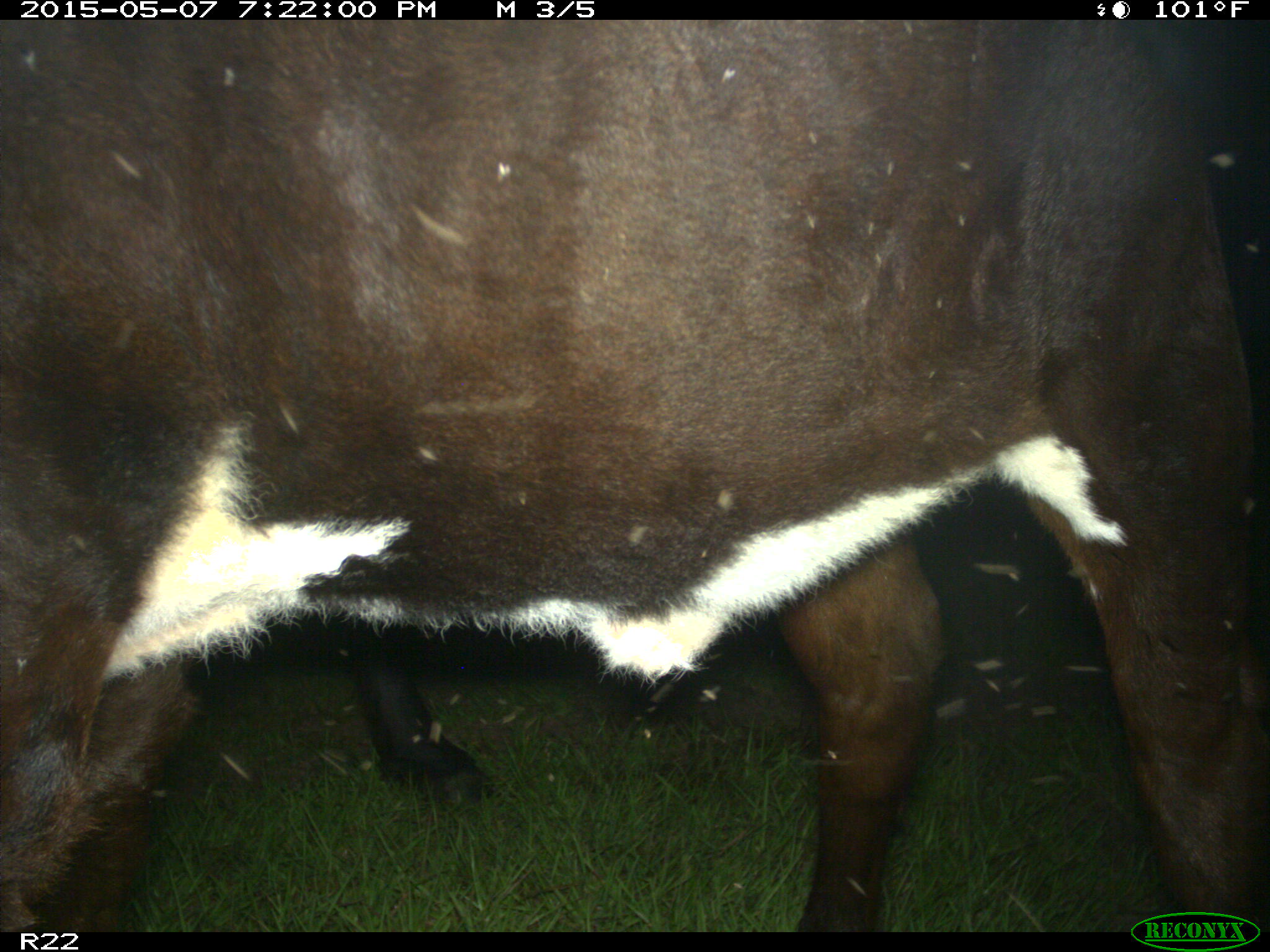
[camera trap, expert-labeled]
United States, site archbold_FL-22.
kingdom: Animalia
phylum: Chordata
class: Mammalia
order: Artiodactyla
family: Bovidae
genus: Bos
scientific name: Bos taurus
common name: domestic cow